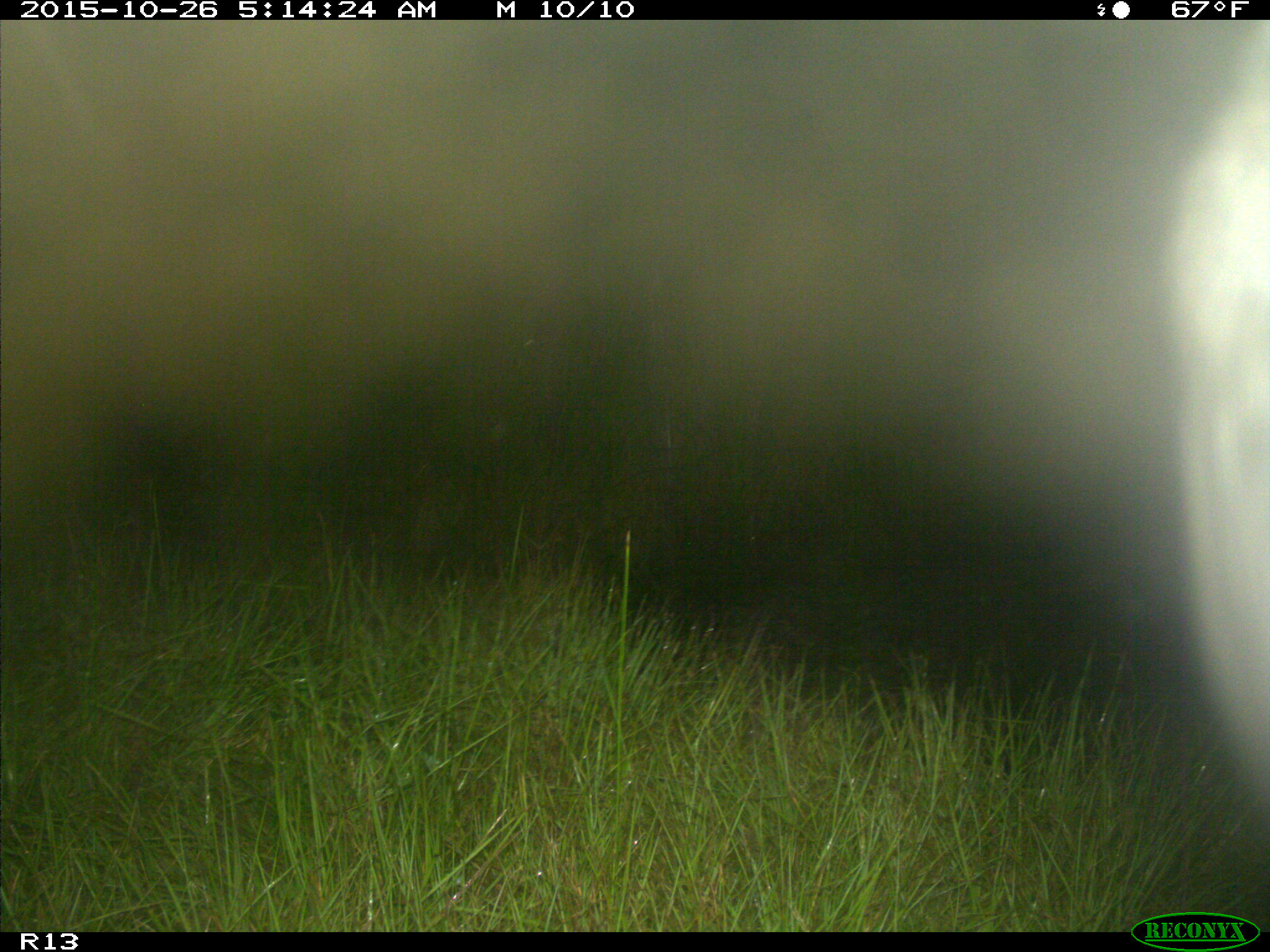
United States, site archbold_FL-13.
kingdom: Animalia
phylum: Chordata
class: Mammalia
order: Artiodactyla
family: Bovidae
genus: Bos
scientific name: Bos taurus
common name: domestic cow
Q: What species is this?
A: Bos taurus (domestic cow).